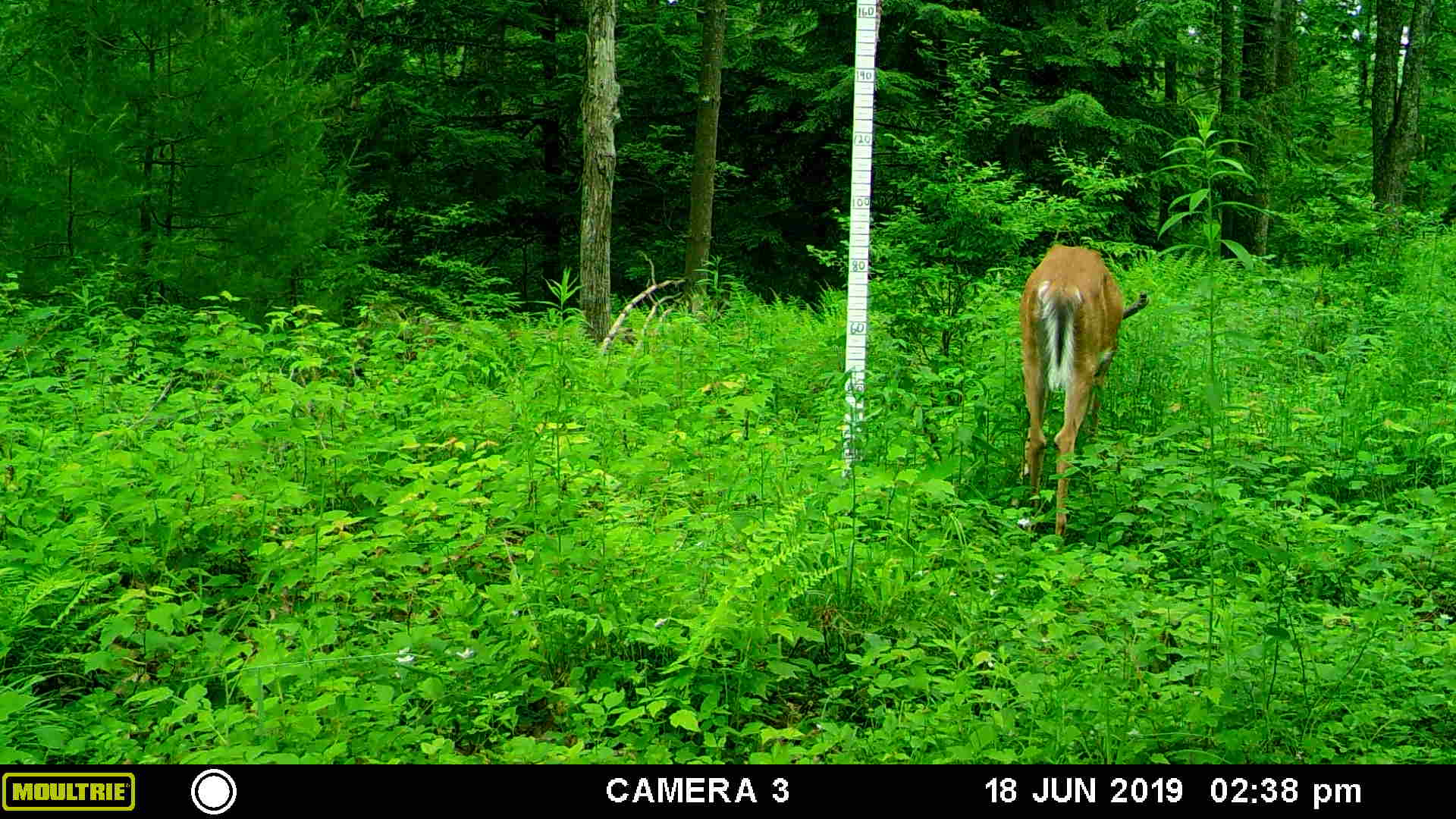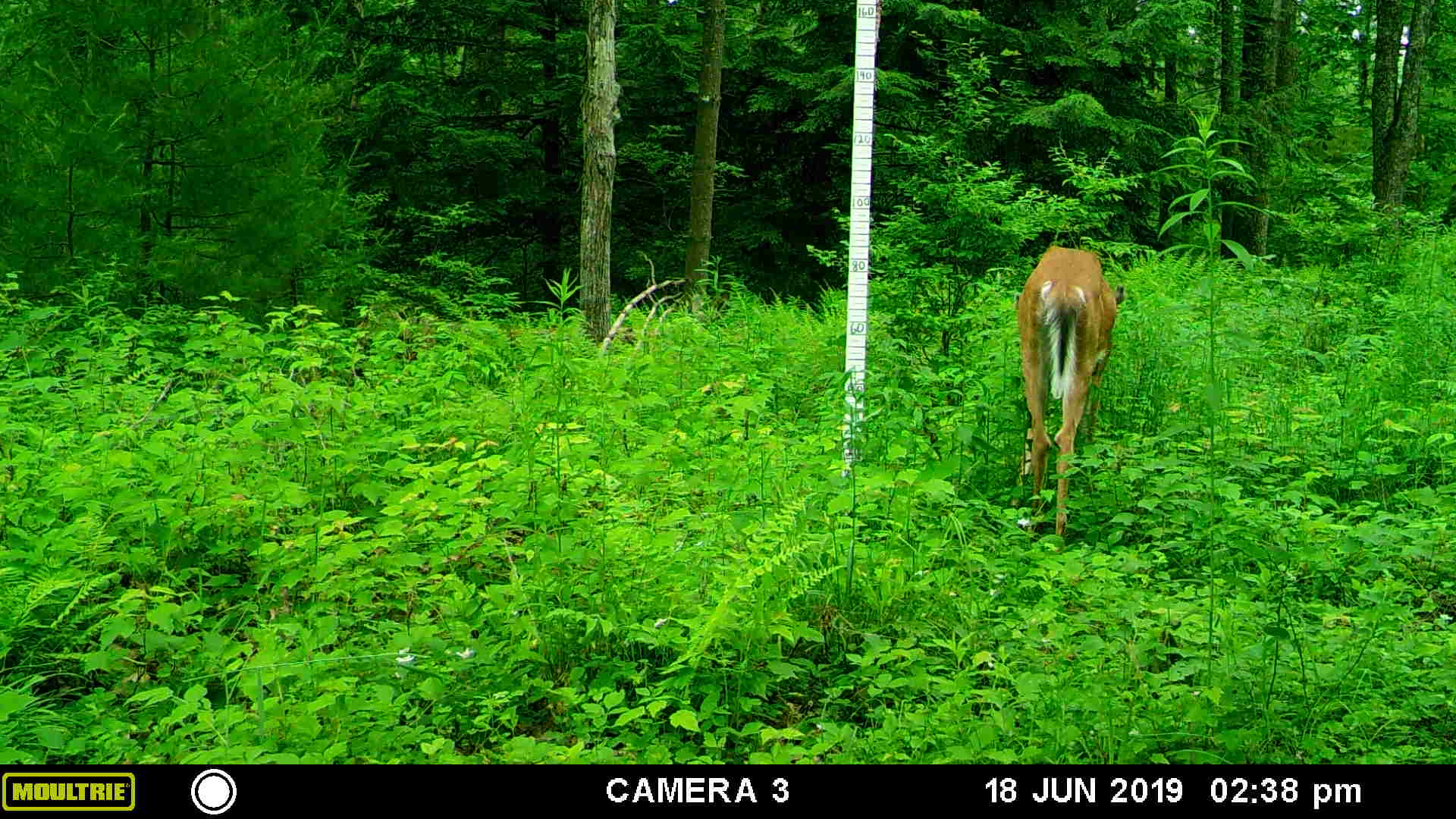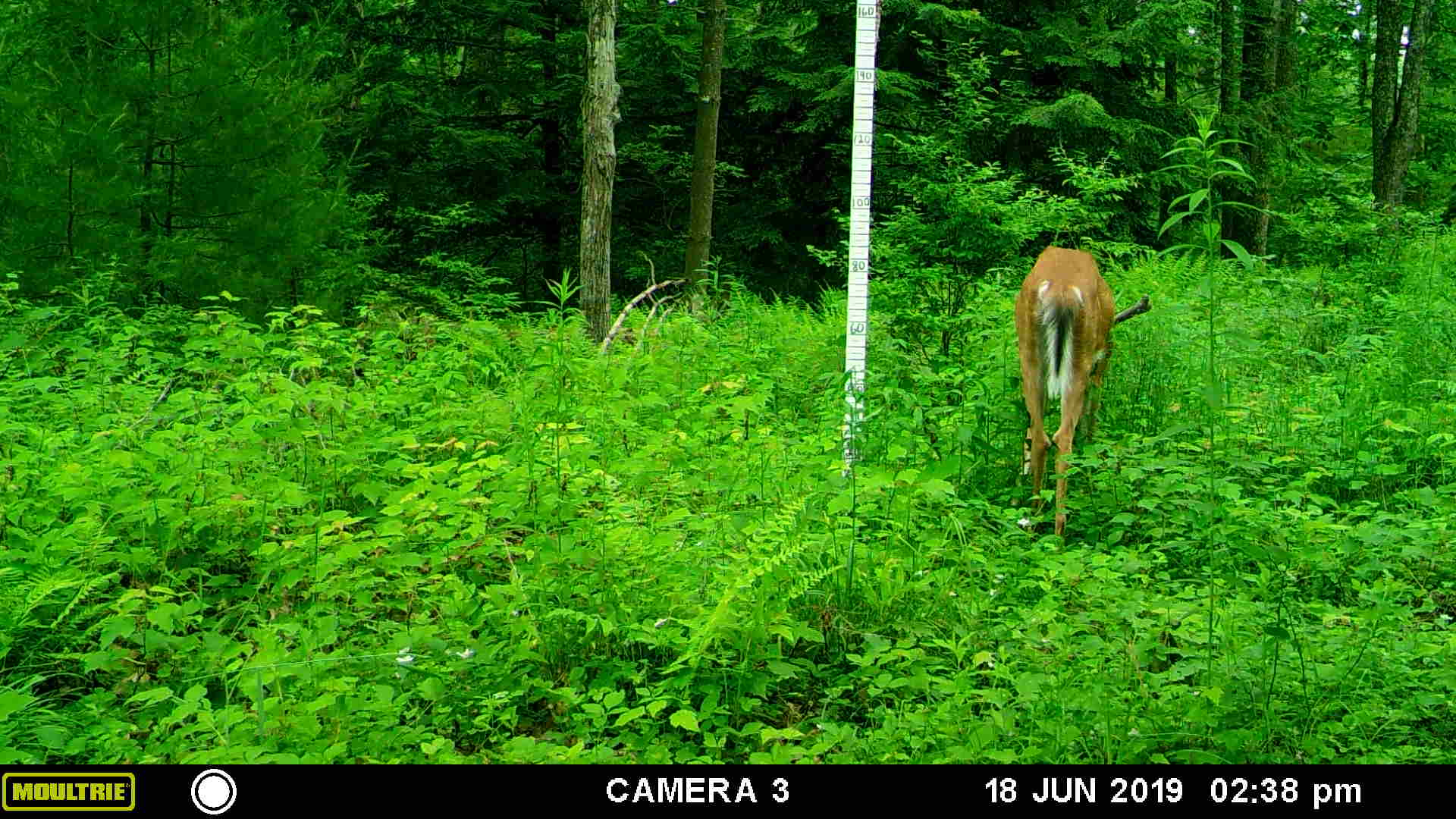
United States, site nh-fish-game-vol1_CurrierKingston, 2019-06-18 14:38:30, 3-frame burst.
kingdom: Animalia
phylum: Chordata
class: Mammalia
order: Artiodactyla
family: Cervidae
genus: Odocoileus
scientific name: Odocoileus virginianus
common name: white-tailed deer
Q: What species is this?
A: White-tailed deer (Odocoileus virginianus).